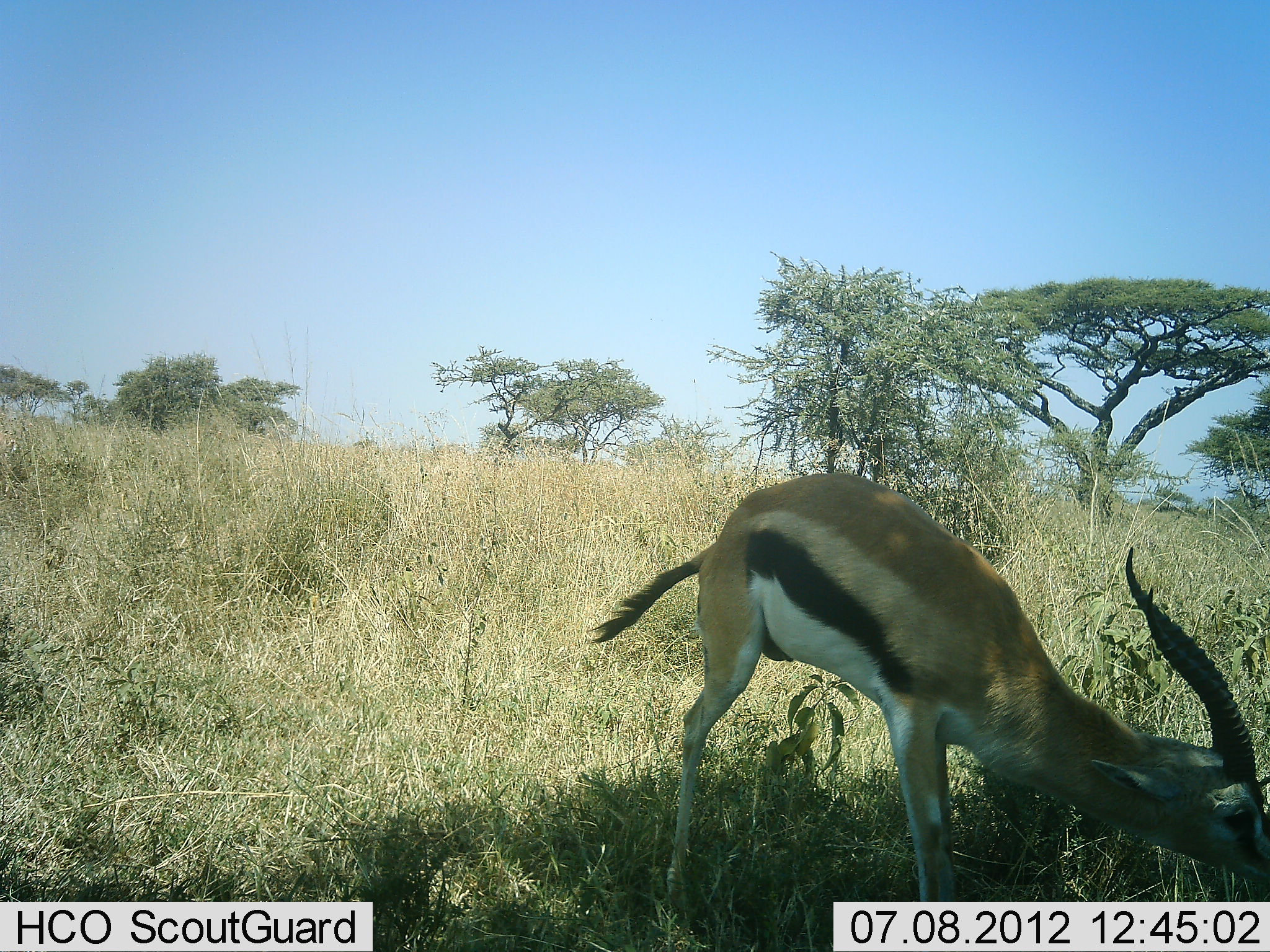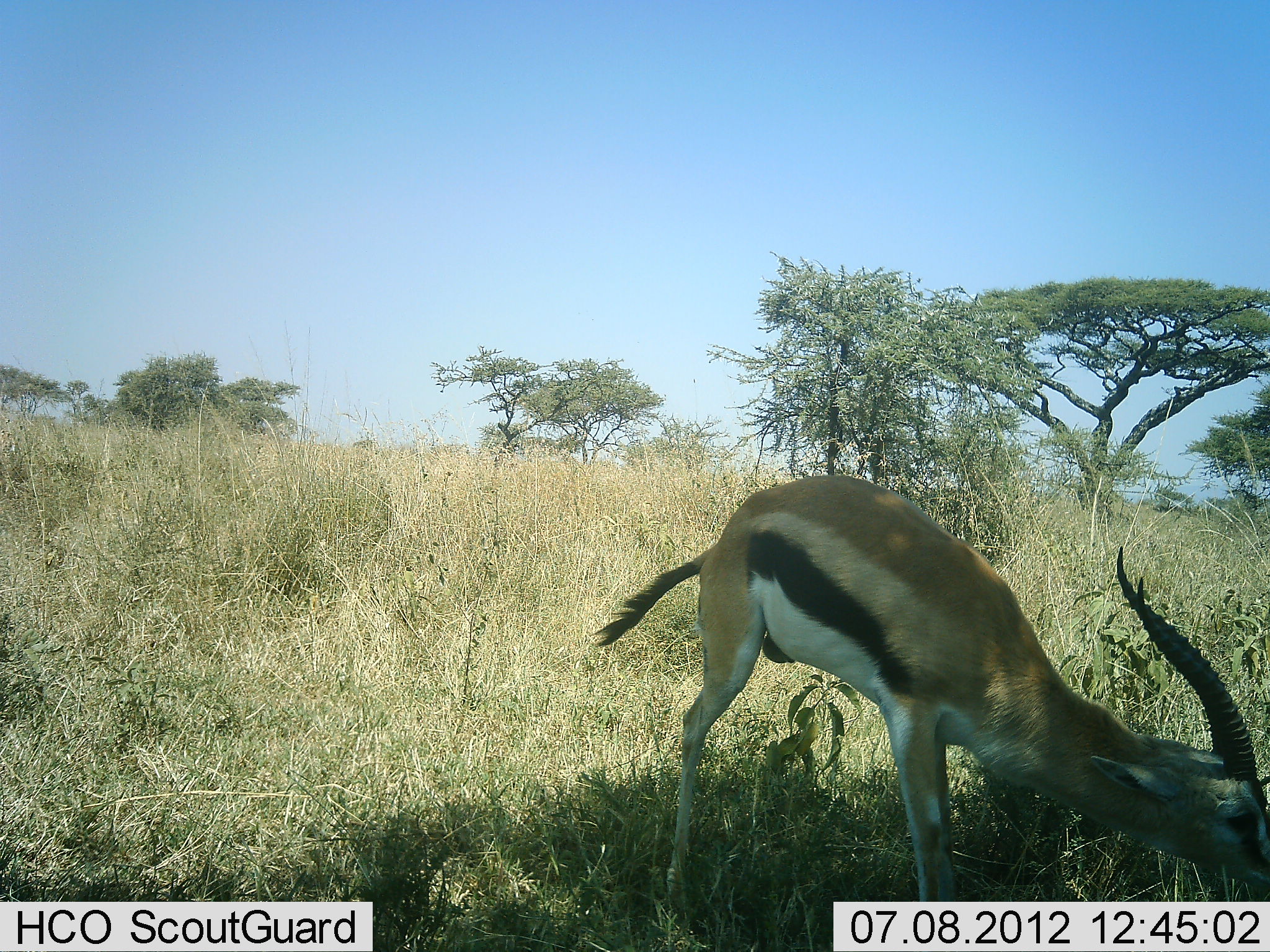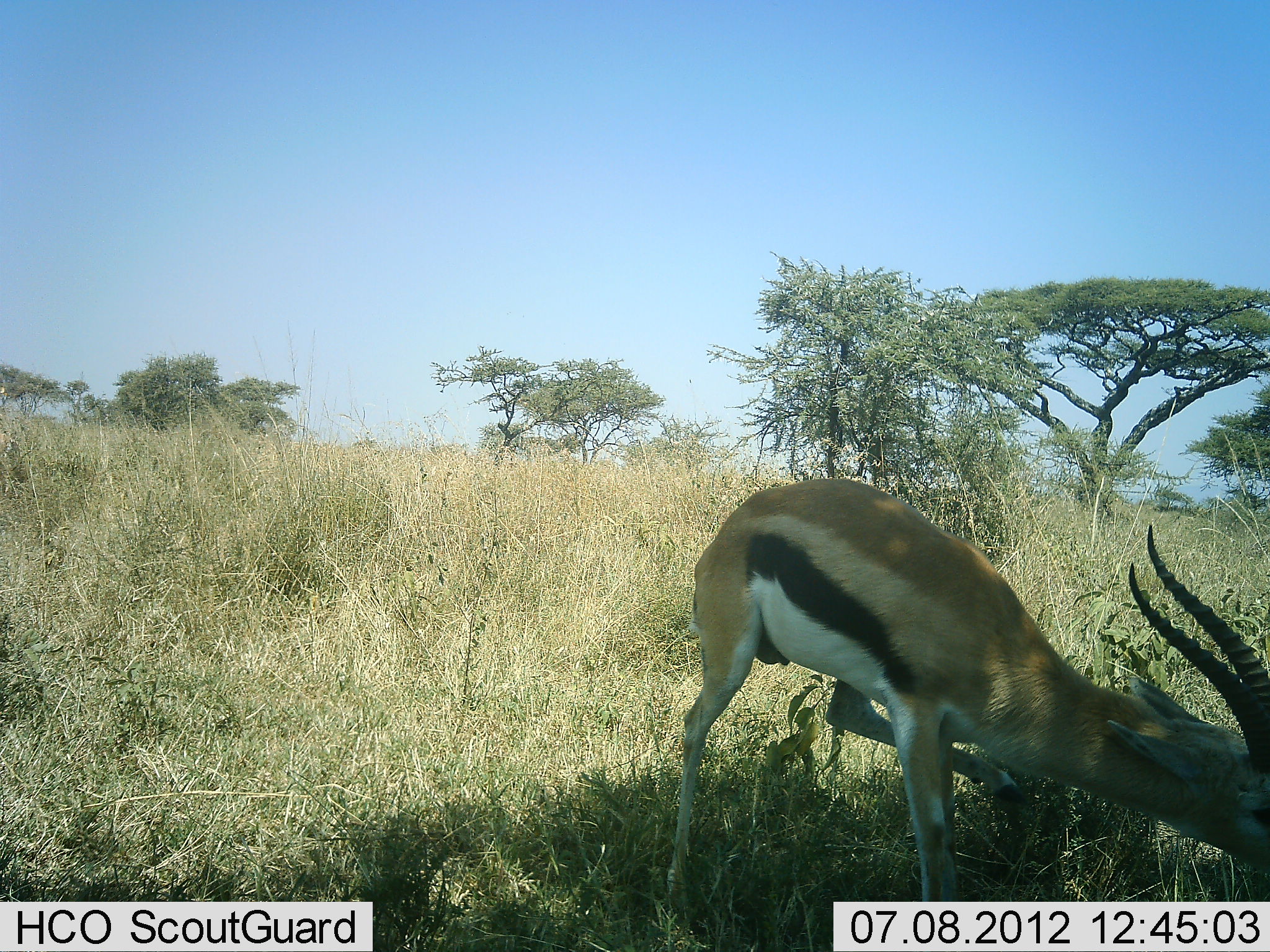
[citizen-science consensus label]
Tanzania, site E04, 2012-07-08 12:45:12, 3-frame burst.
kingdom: Animalia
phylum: Chordata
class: Mammalia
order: Artiodactyla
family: Bovidae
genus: Eudorcas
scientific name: Eudorcas thomsonii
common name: thomson's gazelle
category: gazellethomsons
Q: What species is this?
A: Gazellethomsons (thomson's gazelle) (Eudorcas thomsonii).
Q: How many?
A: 1.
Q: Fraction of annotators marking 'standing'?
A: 50%.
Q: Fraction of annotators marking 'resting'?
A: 0%.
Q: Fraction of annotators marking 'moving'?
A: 0%.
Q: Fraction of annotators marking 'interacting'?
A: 0%.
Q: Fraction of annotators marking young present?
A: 0%.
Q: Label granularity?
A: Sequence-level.